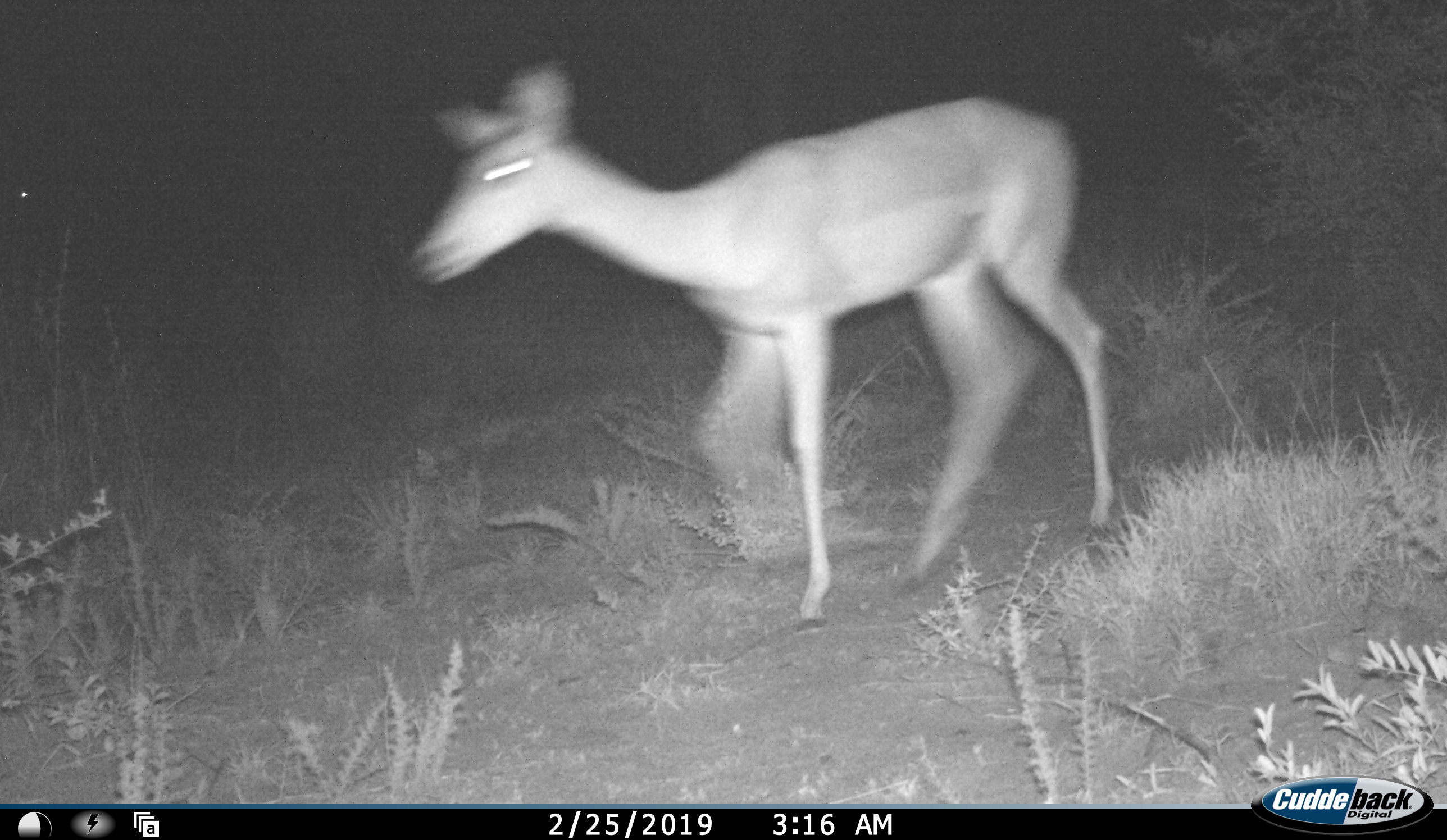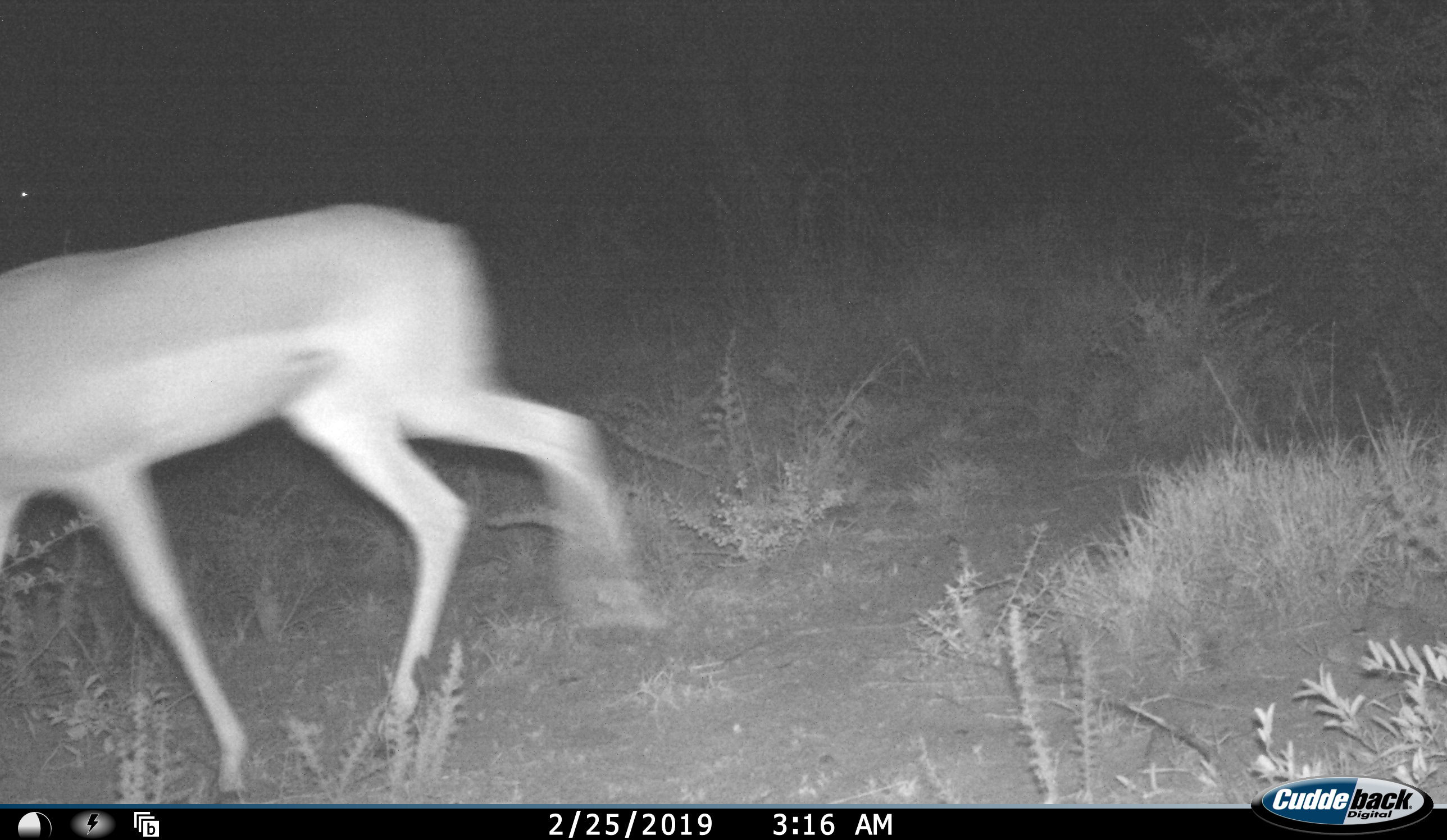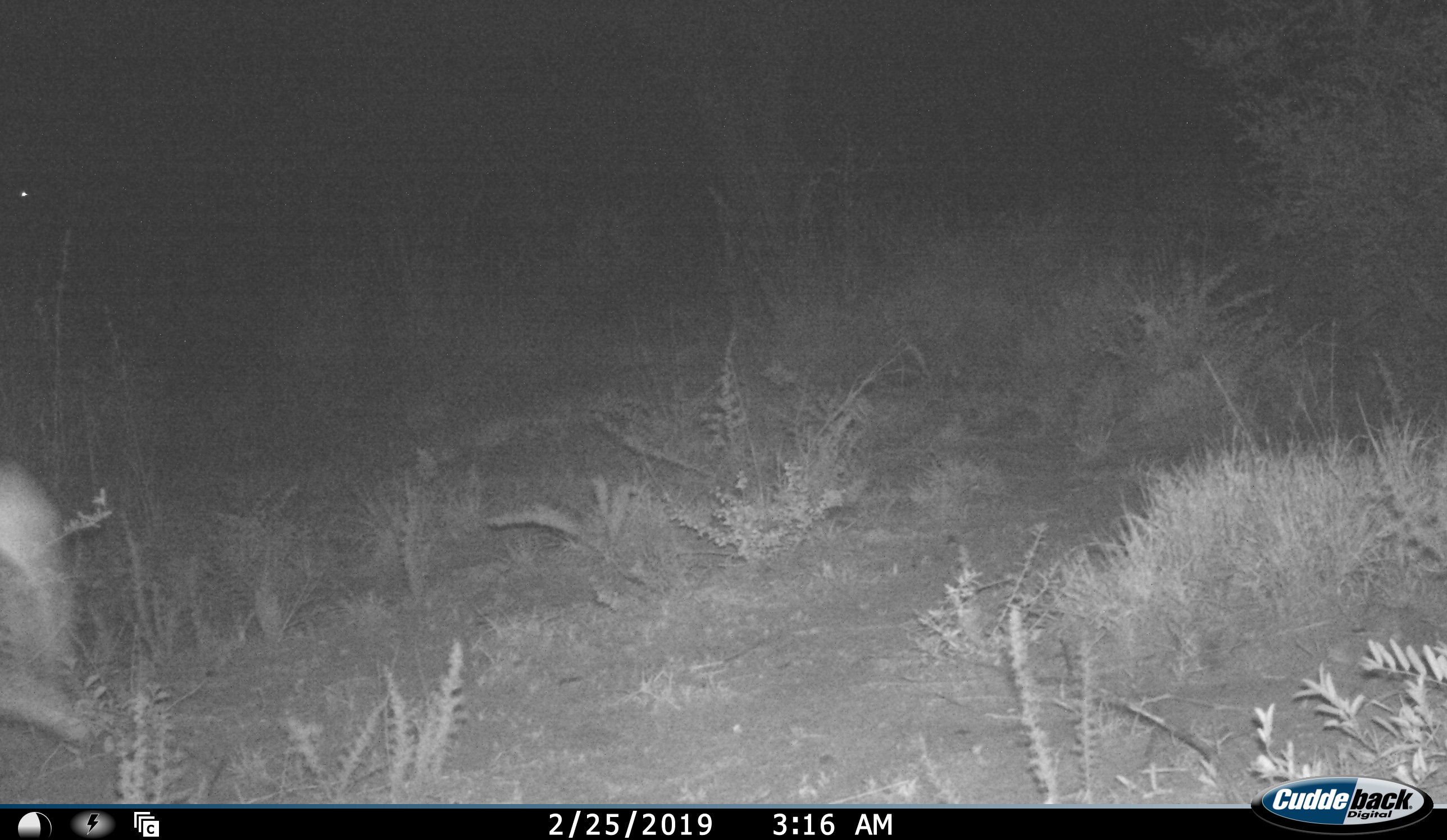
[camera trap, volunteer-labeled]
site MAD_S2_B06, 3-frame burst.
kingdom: Animalia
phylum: Chordata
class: Mammalia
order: Artiodactyla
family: Bovidae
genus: Aepyceros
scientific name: Aepyceros melampus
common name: impala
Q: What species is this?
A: Impala (Aepyceros melampus).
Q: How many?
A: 1.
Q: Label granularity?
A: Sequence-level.